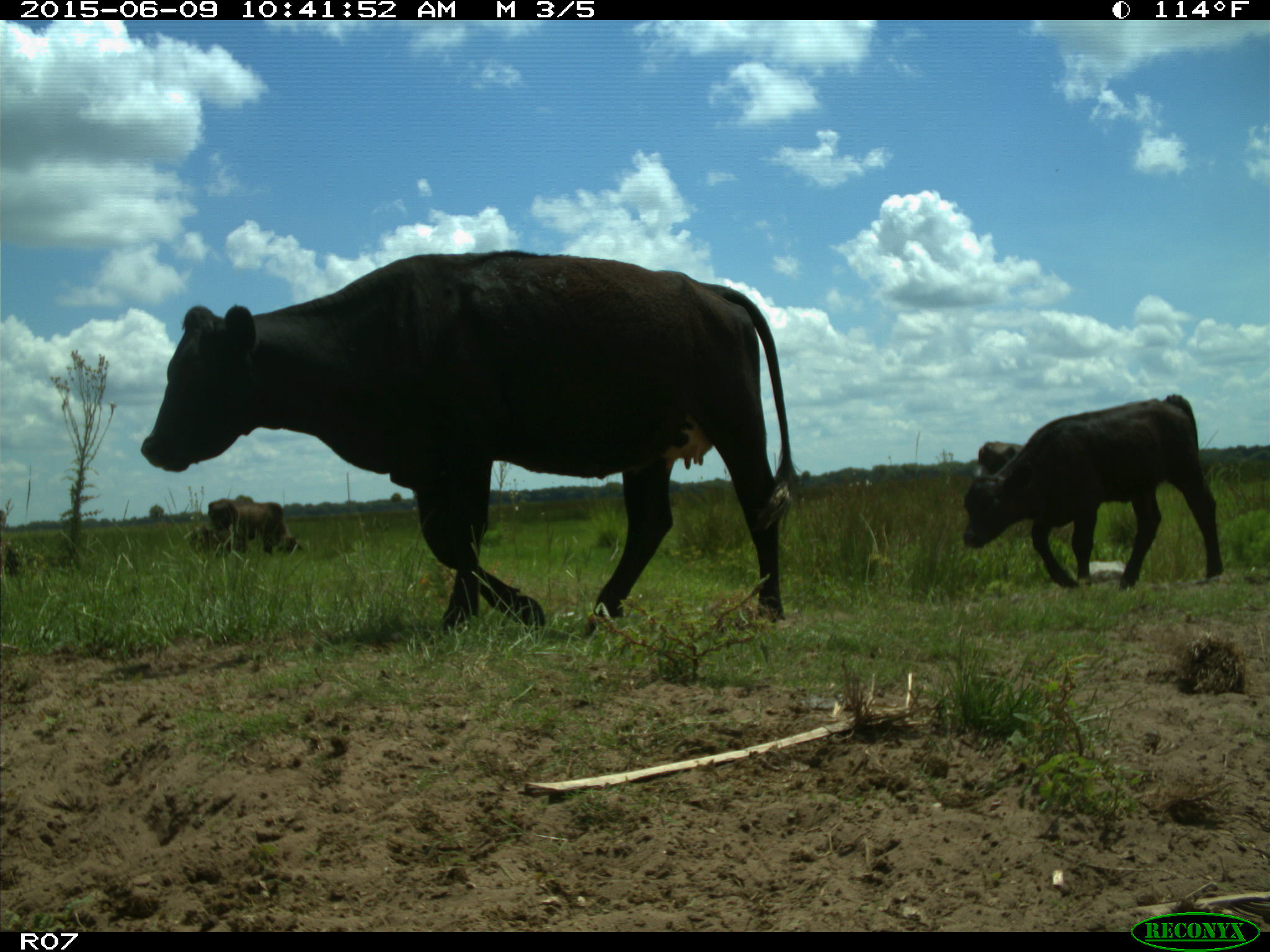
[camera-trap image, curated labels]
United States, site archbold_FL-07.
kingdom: Animalia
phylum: Chordata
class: Mammalia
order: Artiodactyla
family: Bovidae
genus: Bos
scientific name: Bos taurus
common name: domestic cow